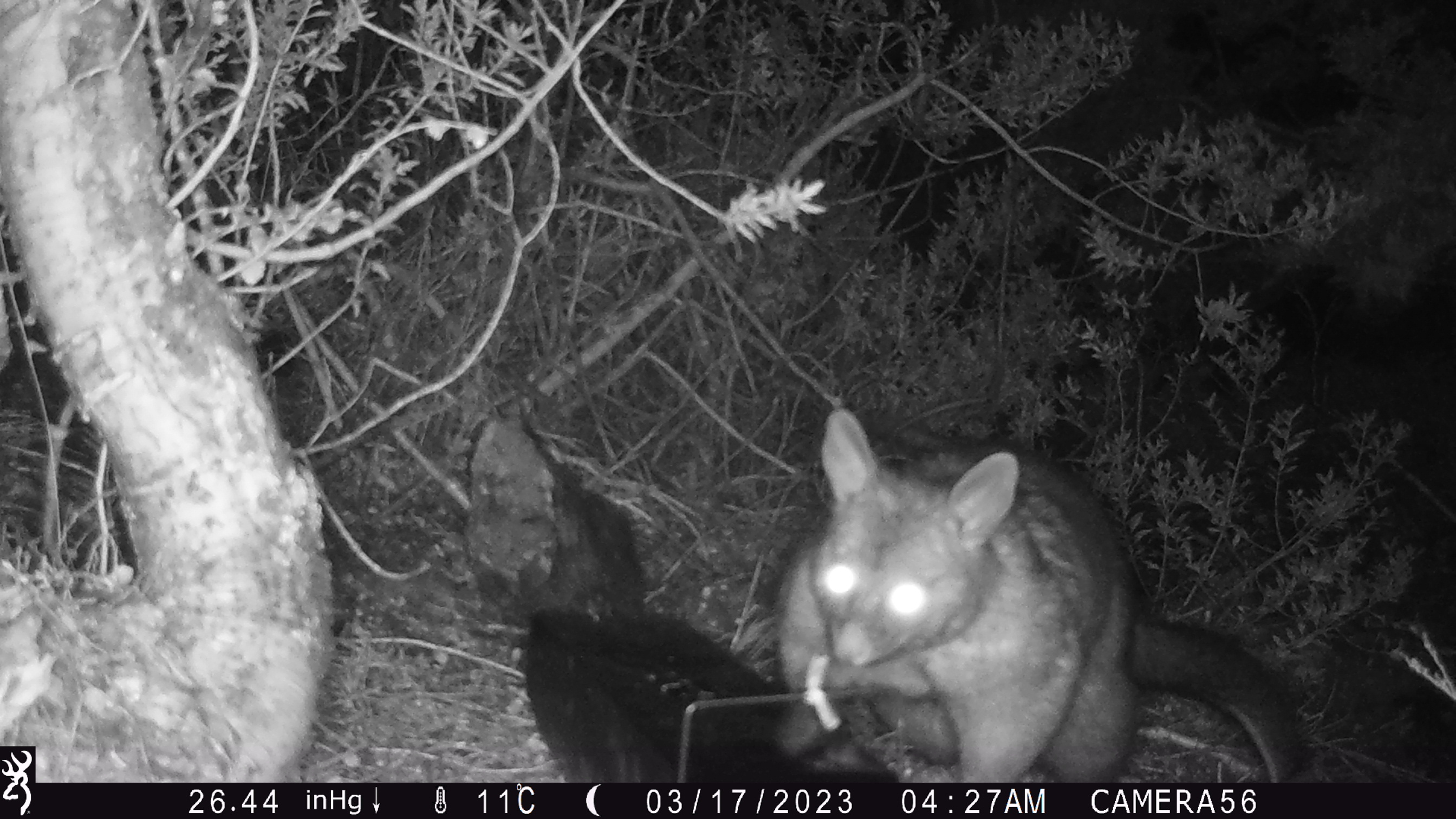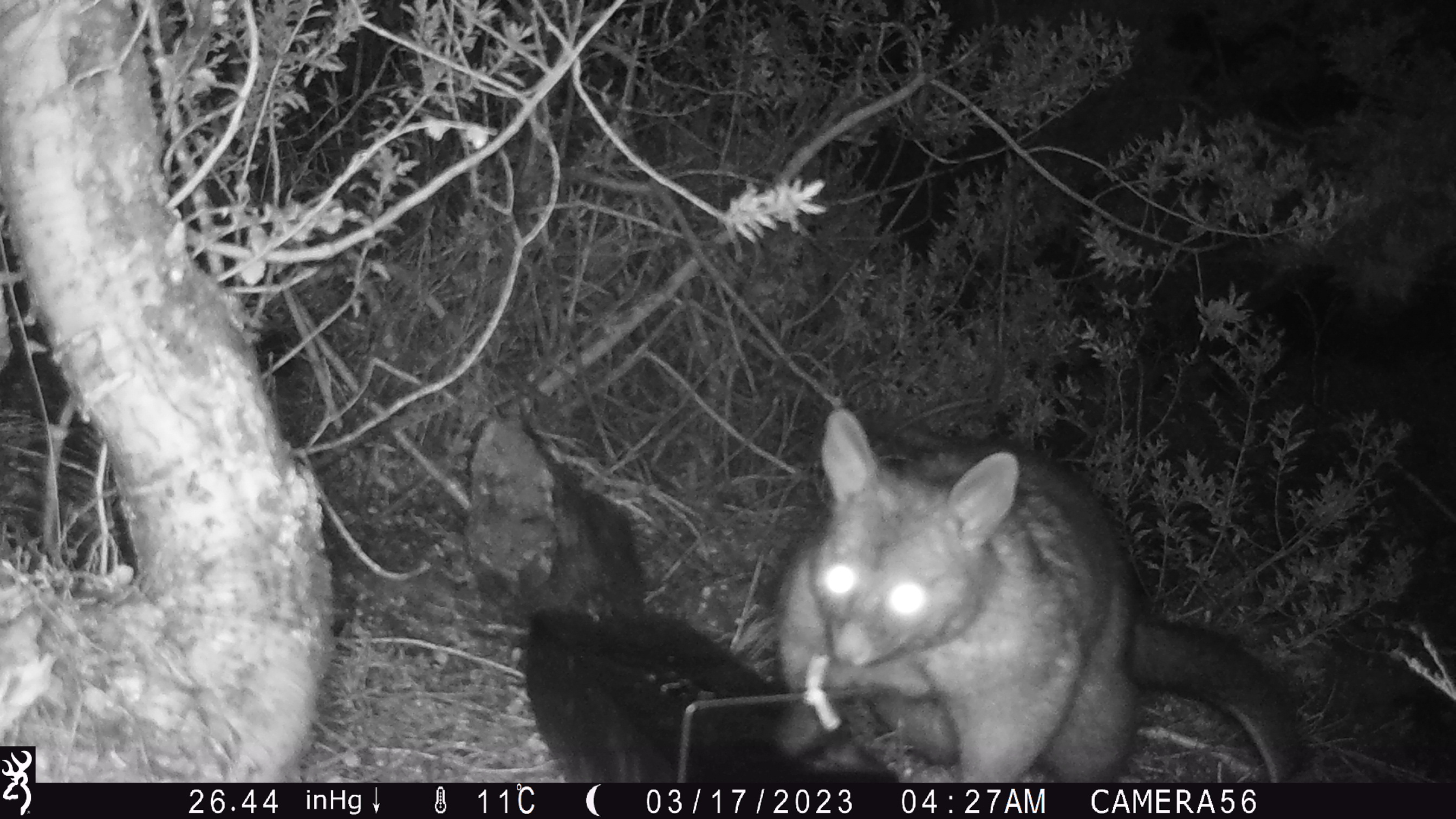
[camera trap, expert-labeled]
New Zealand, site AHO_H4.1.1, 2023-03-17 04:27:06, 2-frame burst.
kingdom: Animalia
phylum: Chordata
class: Mammalia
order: Diprotodontia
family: Phalangeridae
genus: Trichosurus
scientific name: Trichosurus vulpecula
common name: common brushtail possum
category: possum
Possum (common brushtail possum) (Trichosurus vulpecula).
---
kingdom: Animalia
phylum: Chordata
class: Mammalia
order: Carnivora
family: Mustelidae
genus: Mustela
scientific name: Mustela erminea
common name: stoat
Stoat (Mustela erminea).